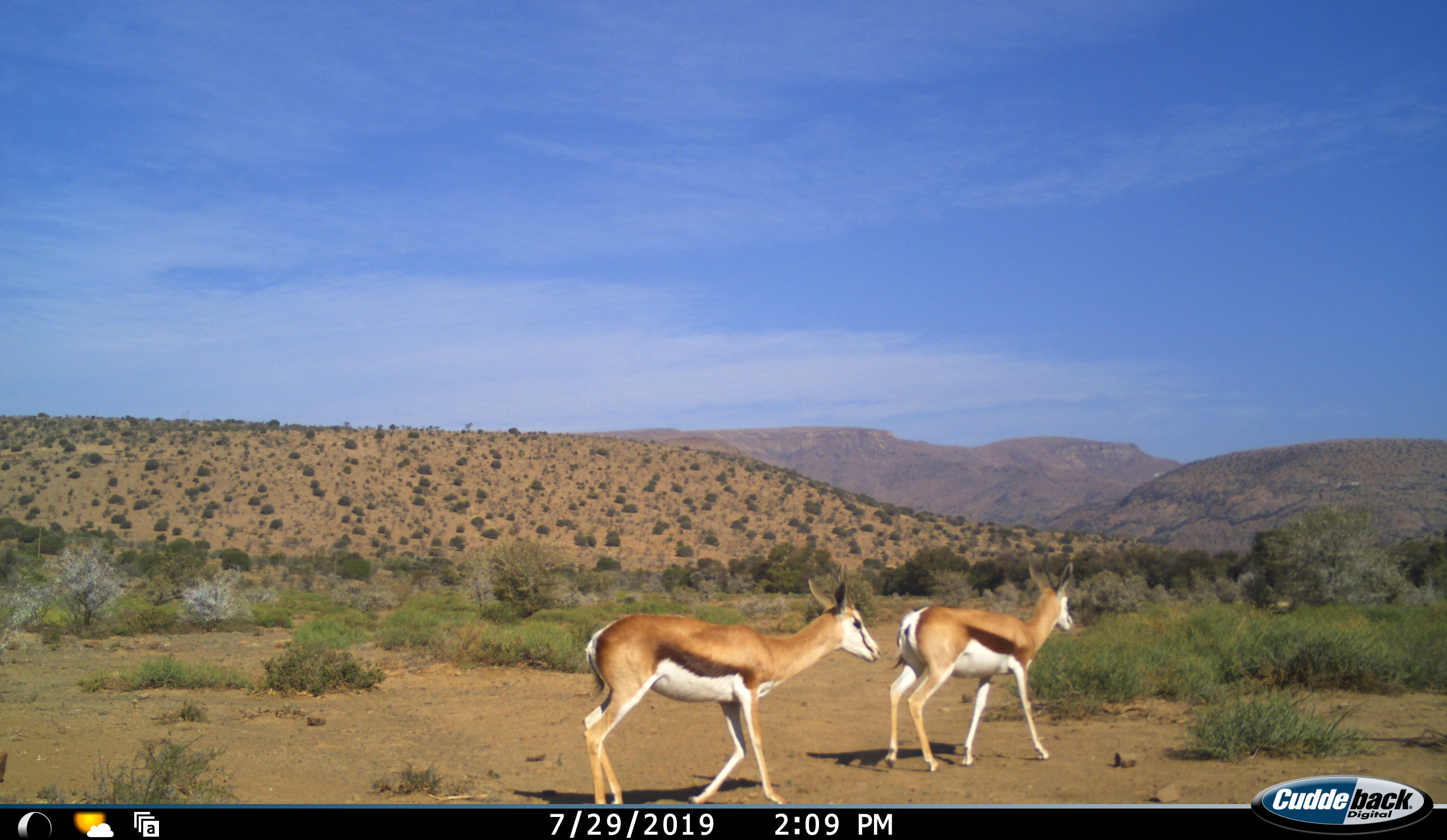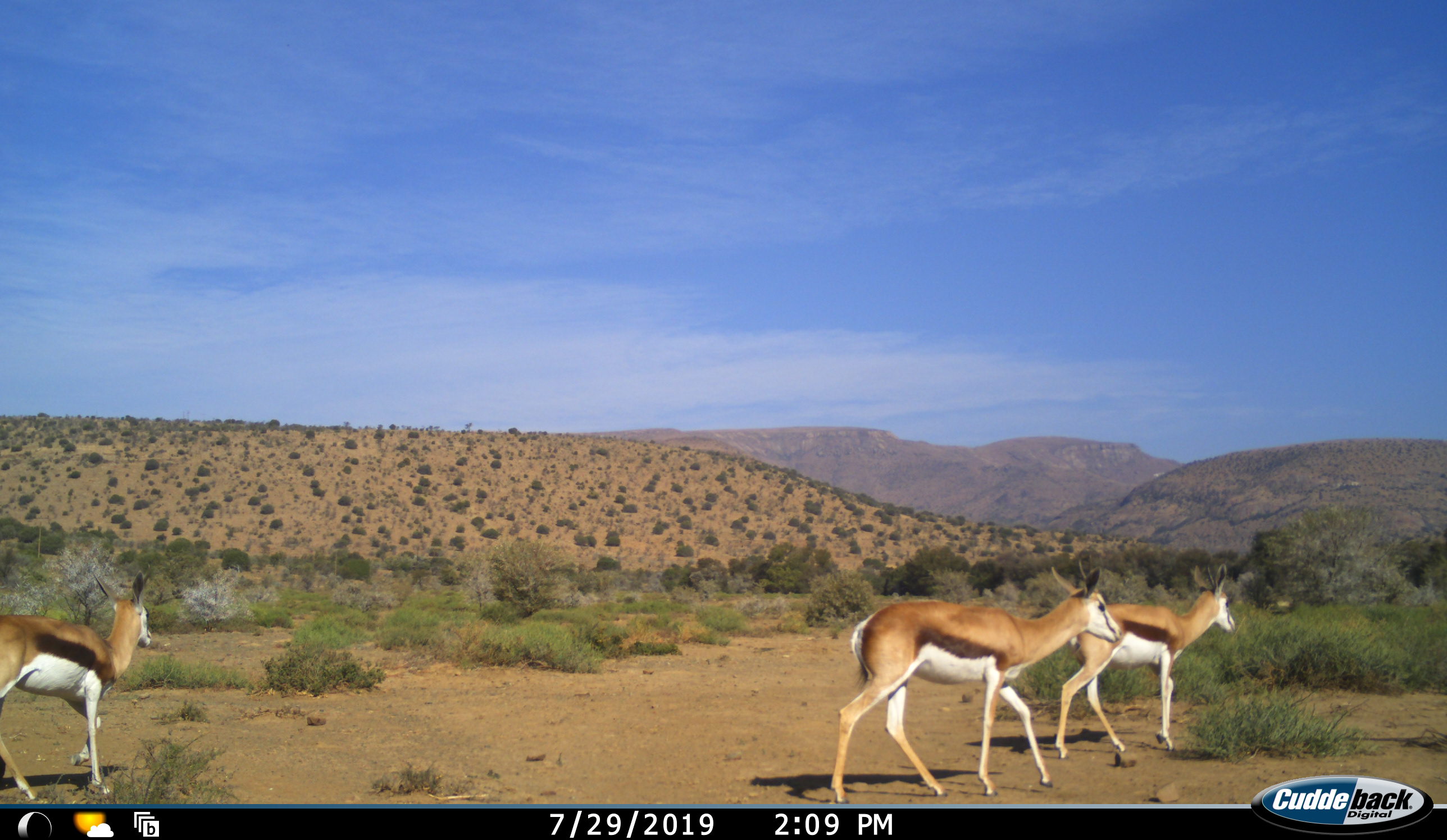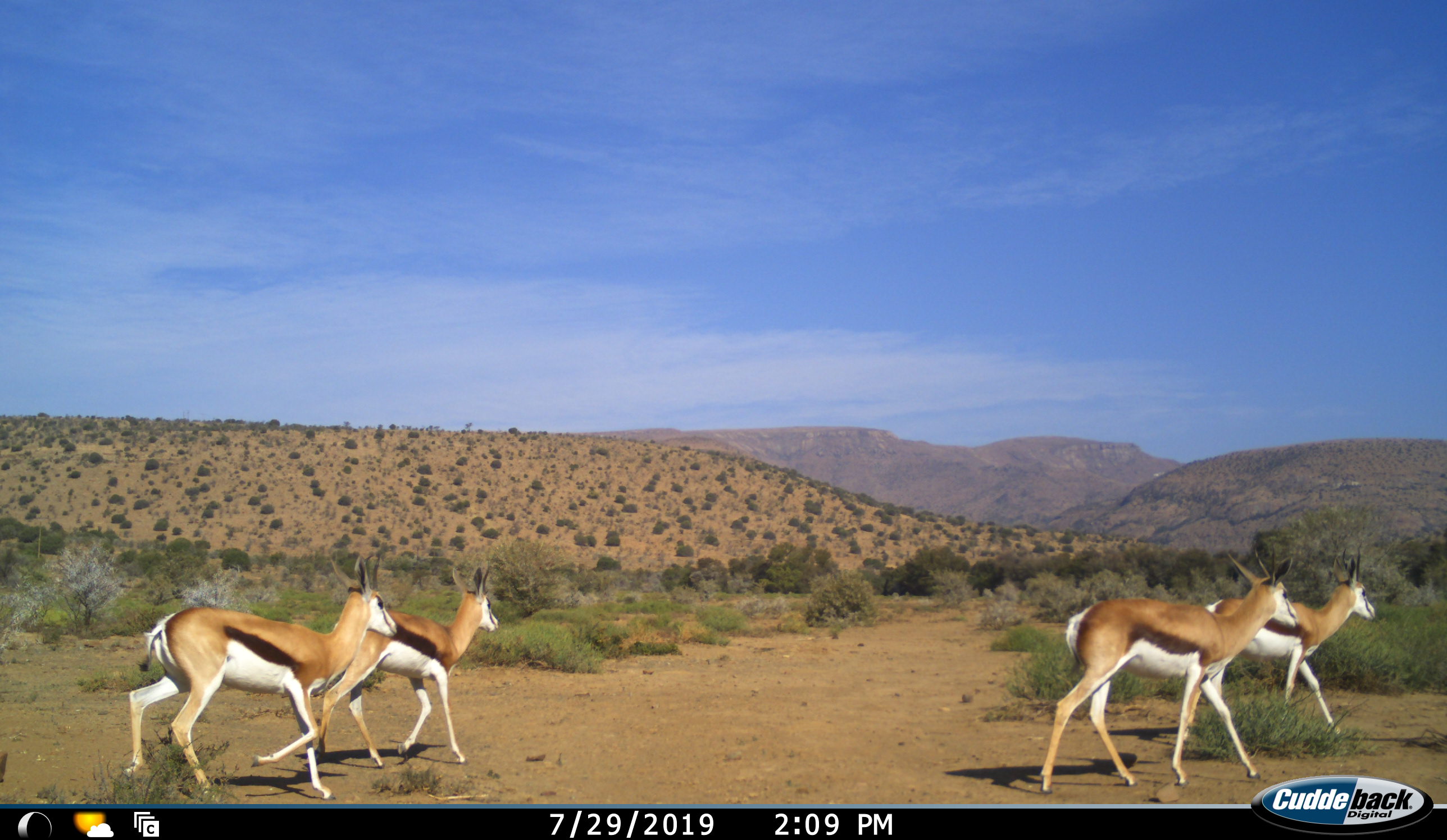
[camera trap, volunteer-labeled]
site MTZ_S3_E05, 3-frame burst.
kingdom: Animalia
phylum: Chordata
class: Mammalia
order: Artiodactyla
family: Bovidae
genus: Antidorcas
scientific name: Antidorcas marsupialis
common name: springbok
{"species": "springbok (Antidorcas marsupialis)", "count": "4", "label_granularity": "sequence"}